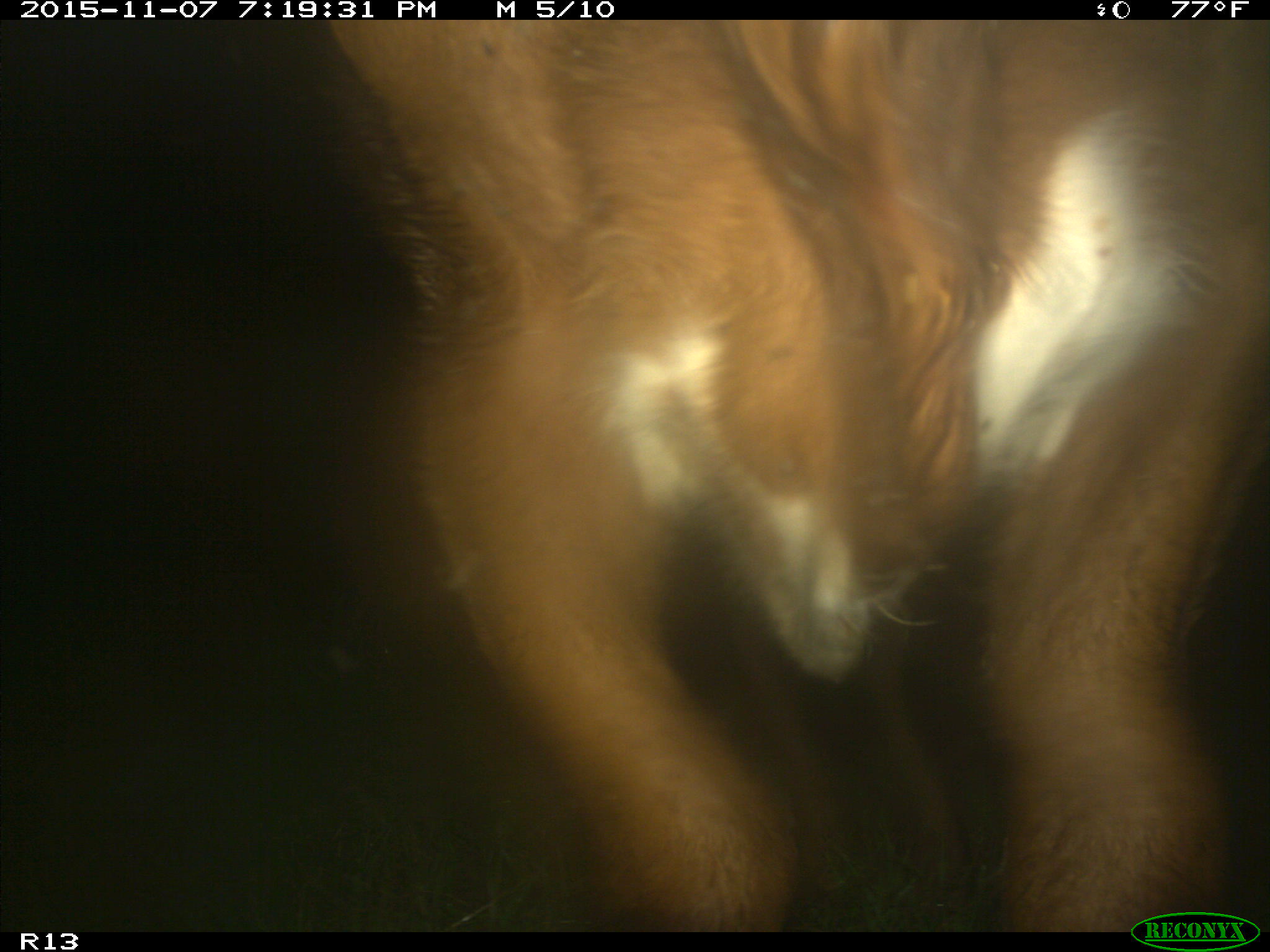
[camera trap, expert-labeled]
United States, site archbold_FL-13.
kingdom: Animalia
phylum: Chordata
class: Mammalia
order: Artiodactyla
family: Bovidae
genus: Bos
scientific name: Bos taurus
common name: domestic cow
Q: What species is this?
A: Bos taurus (domestic cow).